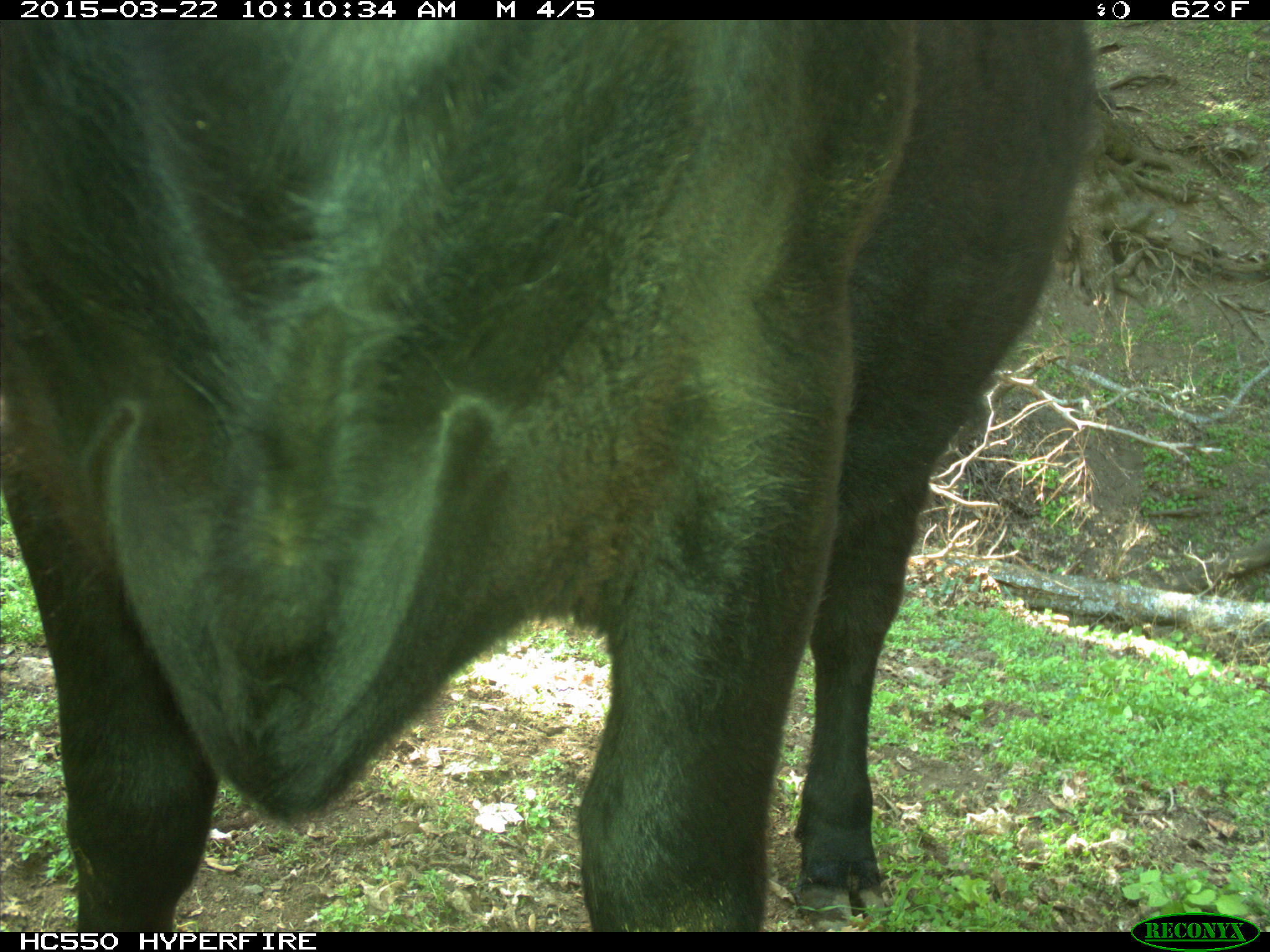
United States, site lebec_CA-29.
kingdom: Animalia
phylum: Chordata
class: Mammalia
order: Artiodactyla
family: Bovidae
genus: Bos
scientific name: Bos taurus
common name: domestic cow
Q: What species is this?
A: Bos taurus (domestic cow).